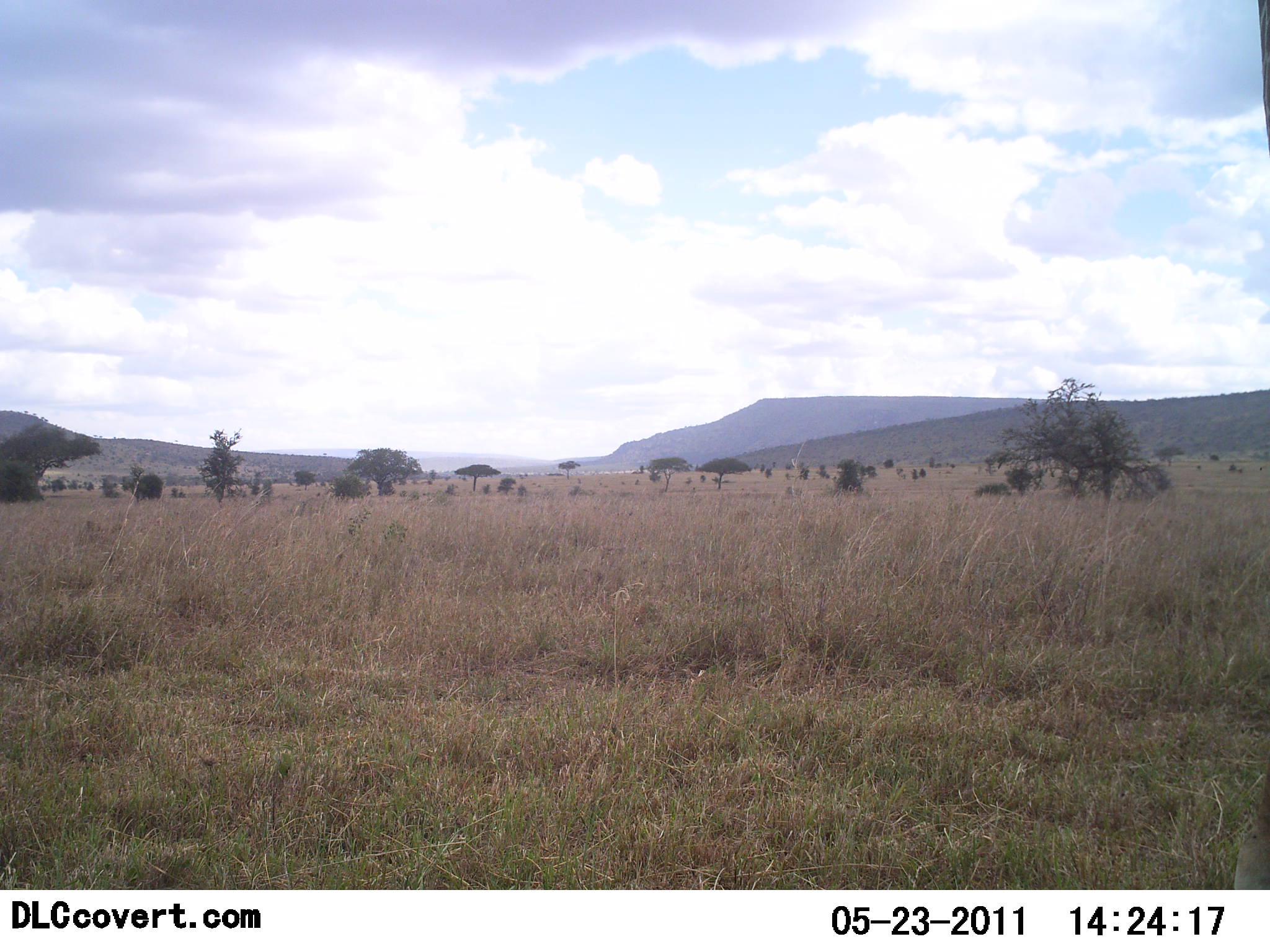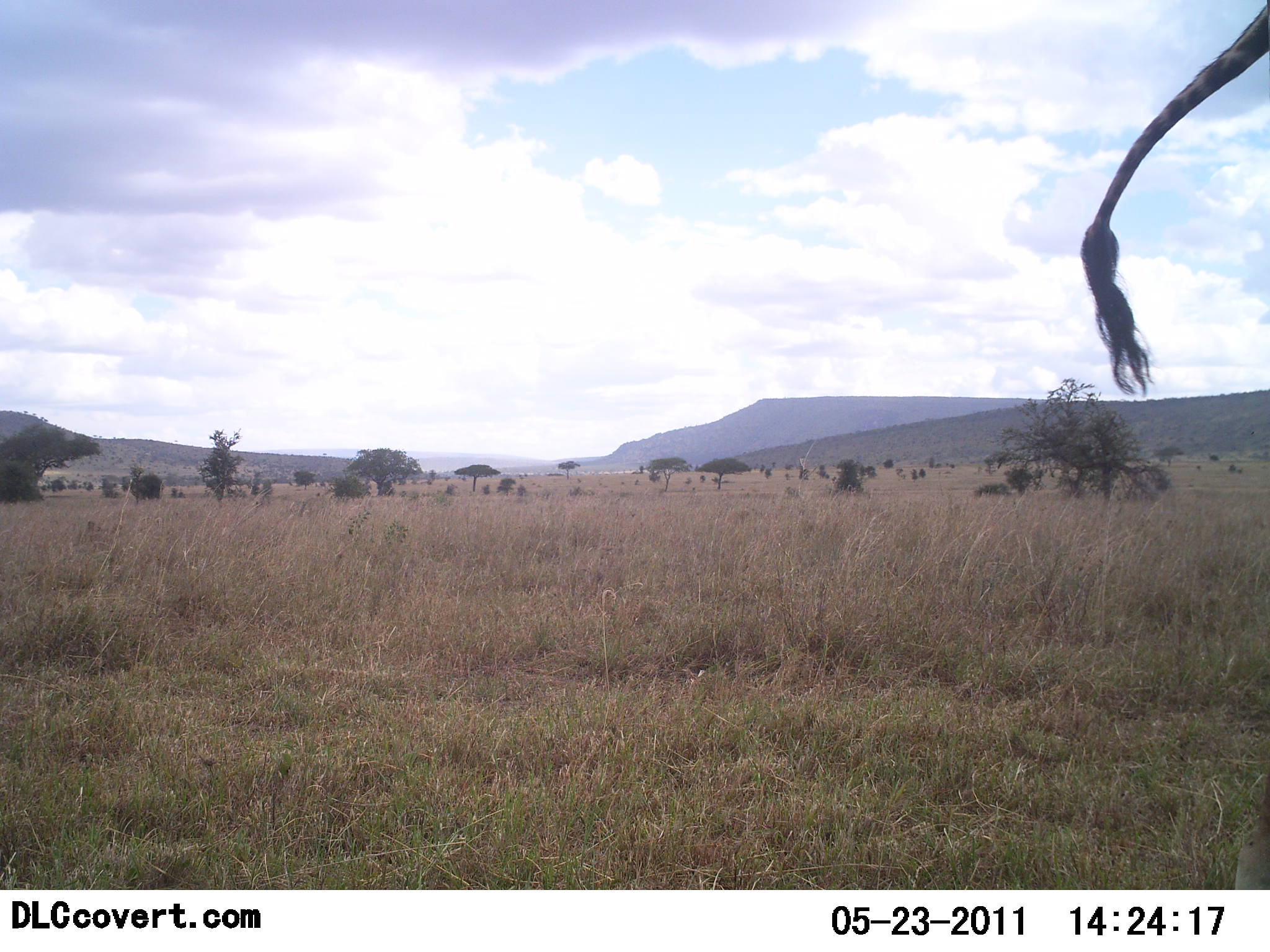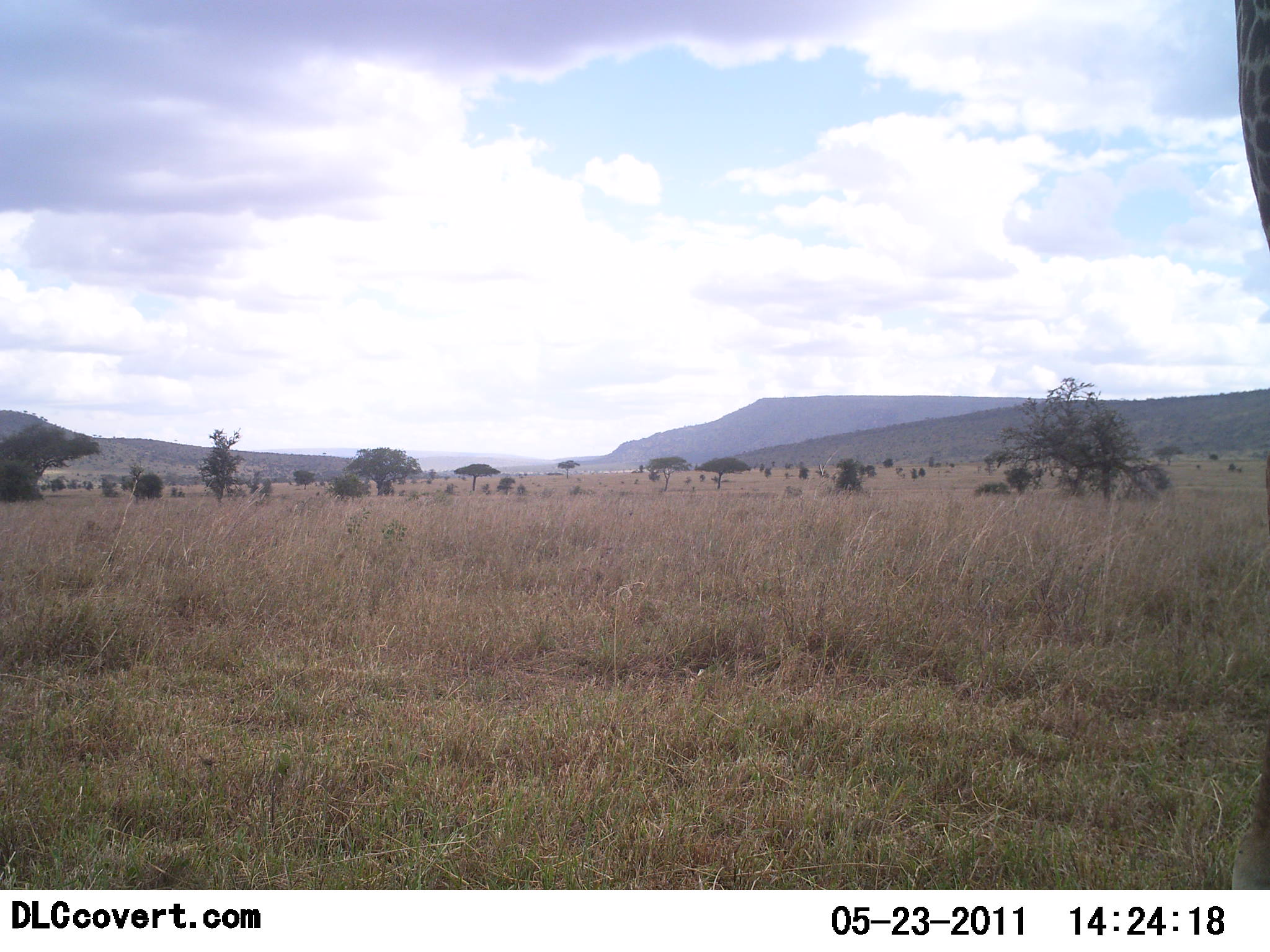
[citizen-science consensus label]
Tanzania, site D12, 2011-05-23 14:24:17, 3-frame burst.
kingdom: Animalia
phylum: Chordata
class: Mammalia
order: Artiodactyla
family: Giraffidae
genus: Giraffa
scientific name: Giraffa camelopardalis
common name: giraffe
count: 1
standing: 64%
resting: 0%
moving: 36%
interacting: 0%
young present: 0%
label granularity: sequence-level